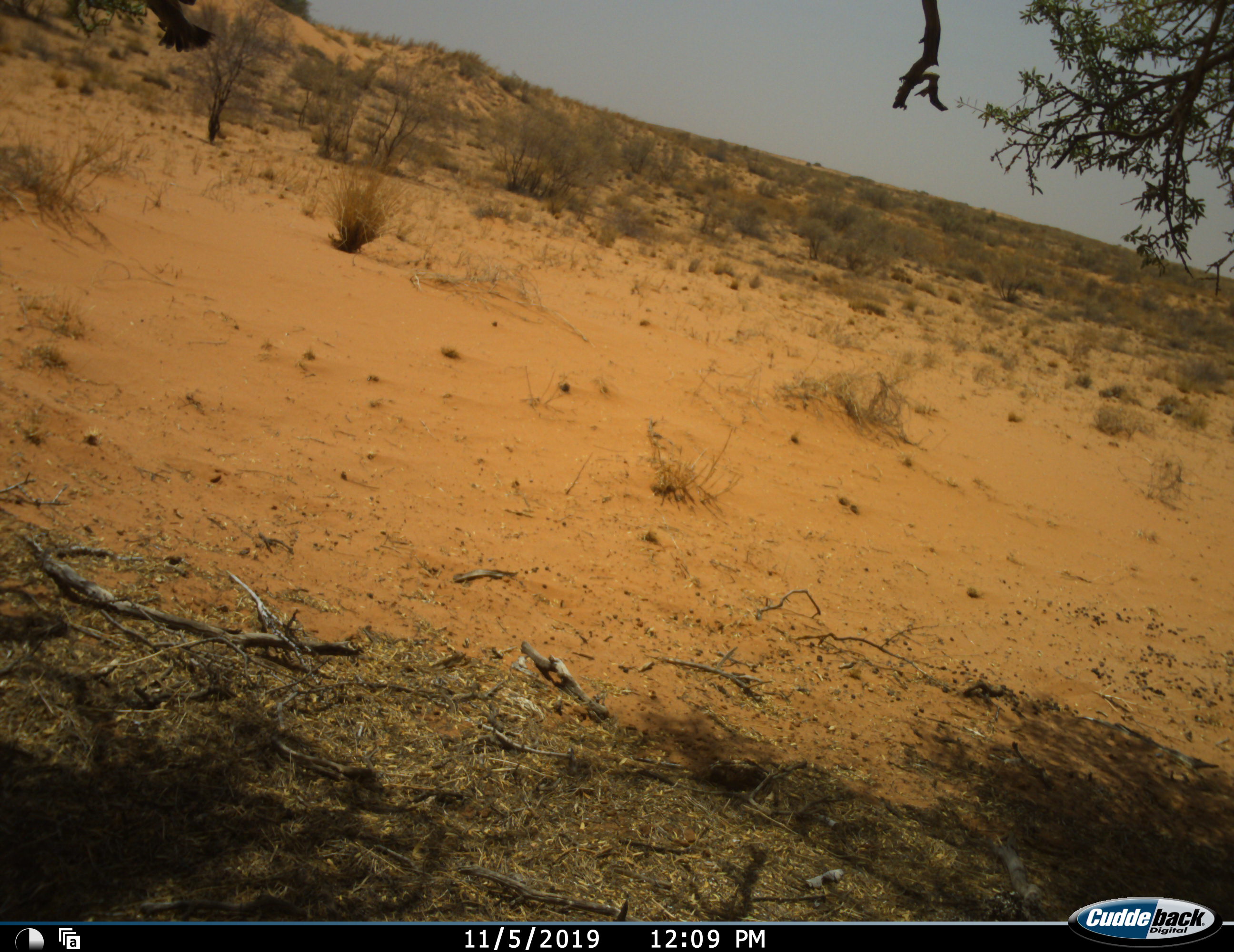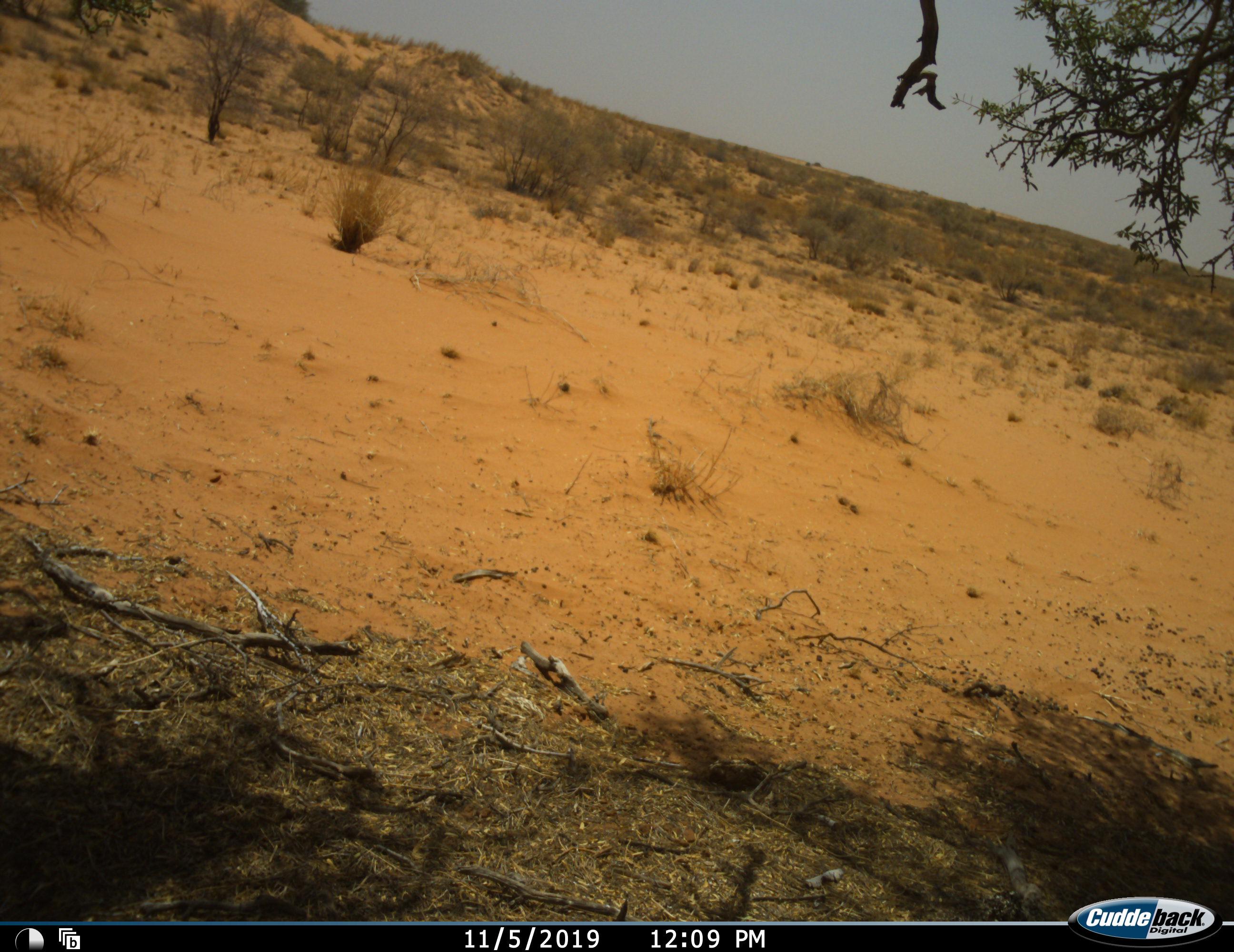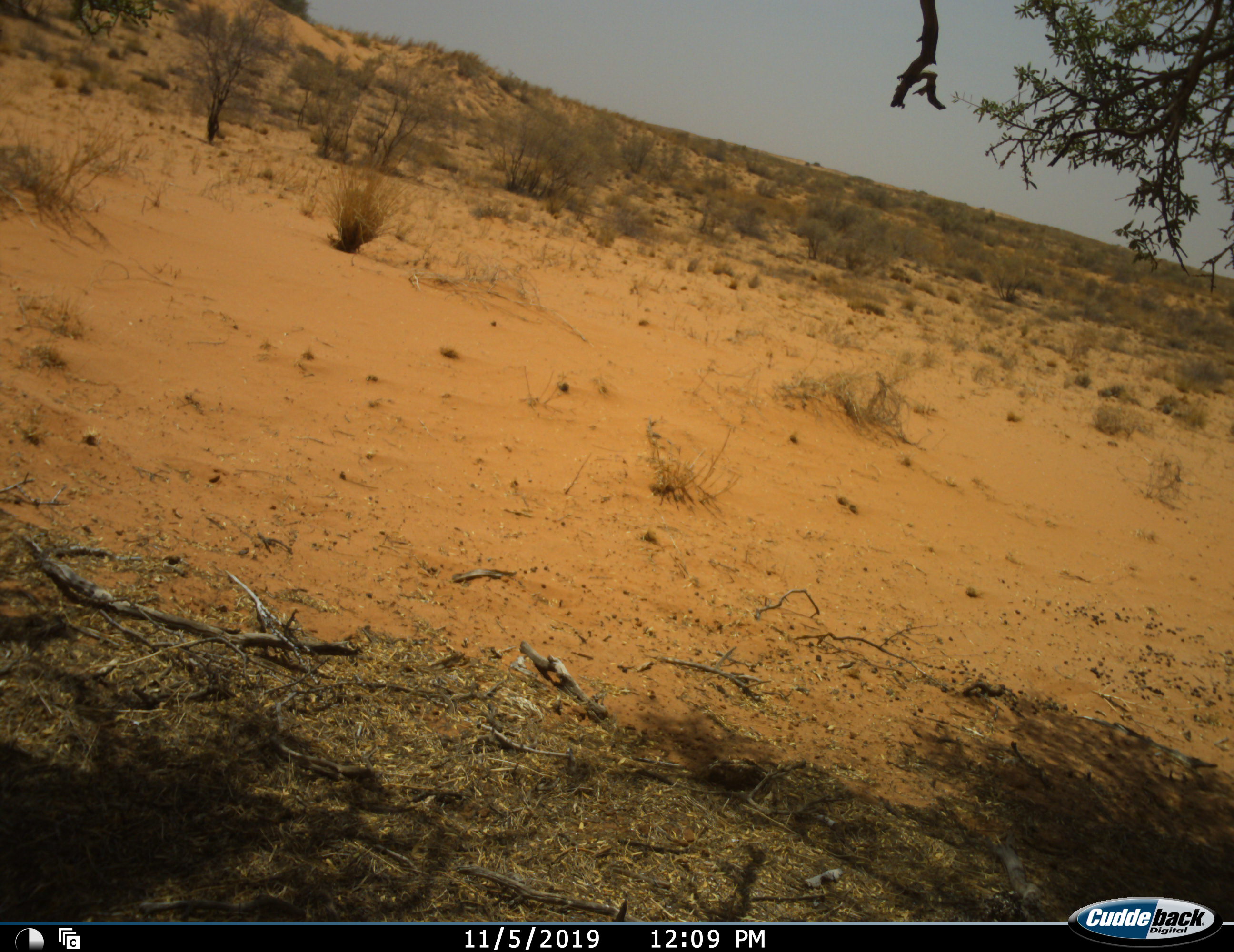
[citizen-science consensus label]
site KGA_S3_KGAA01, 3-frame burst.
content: unidentified animal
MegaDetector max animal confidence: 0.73